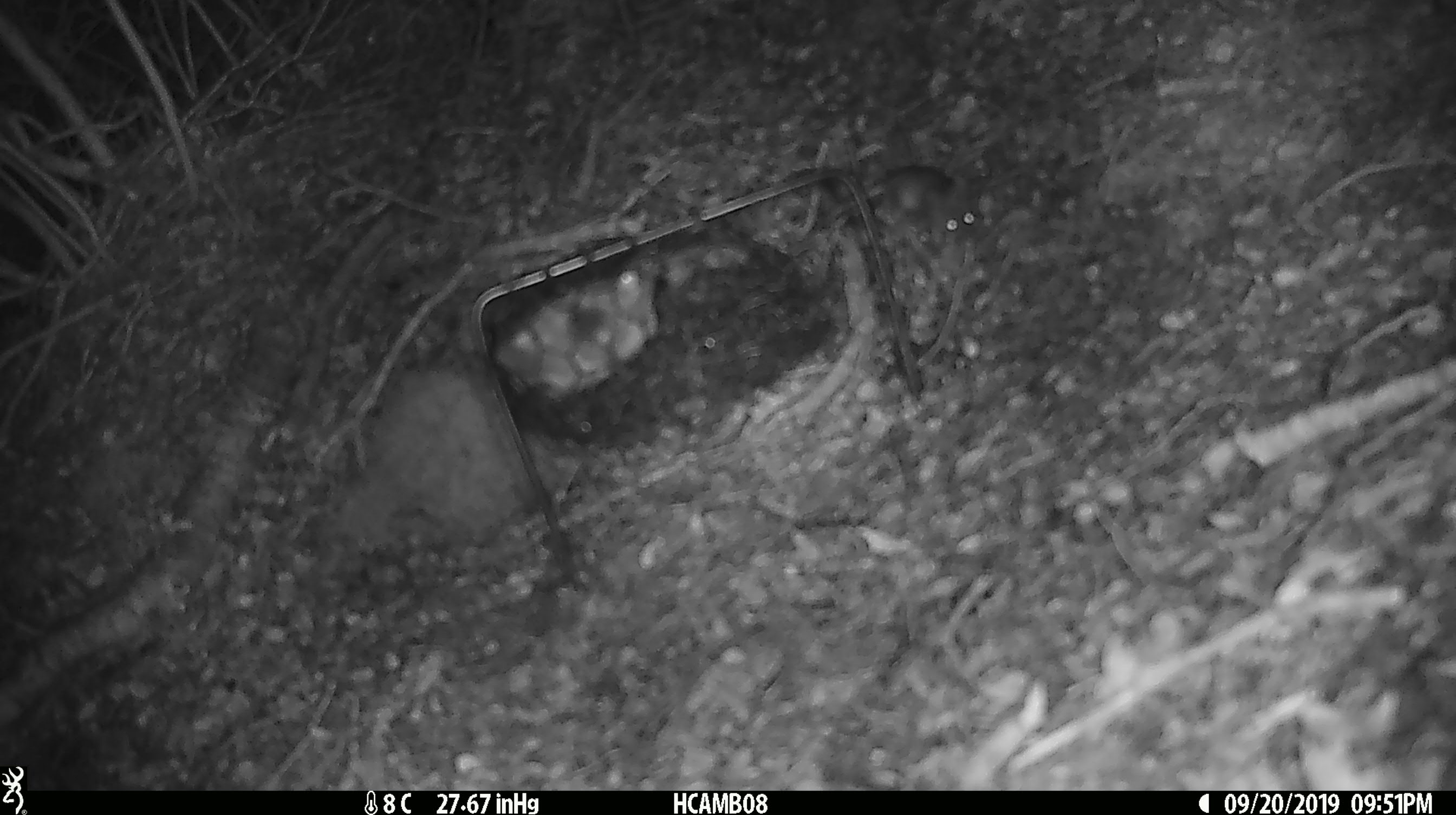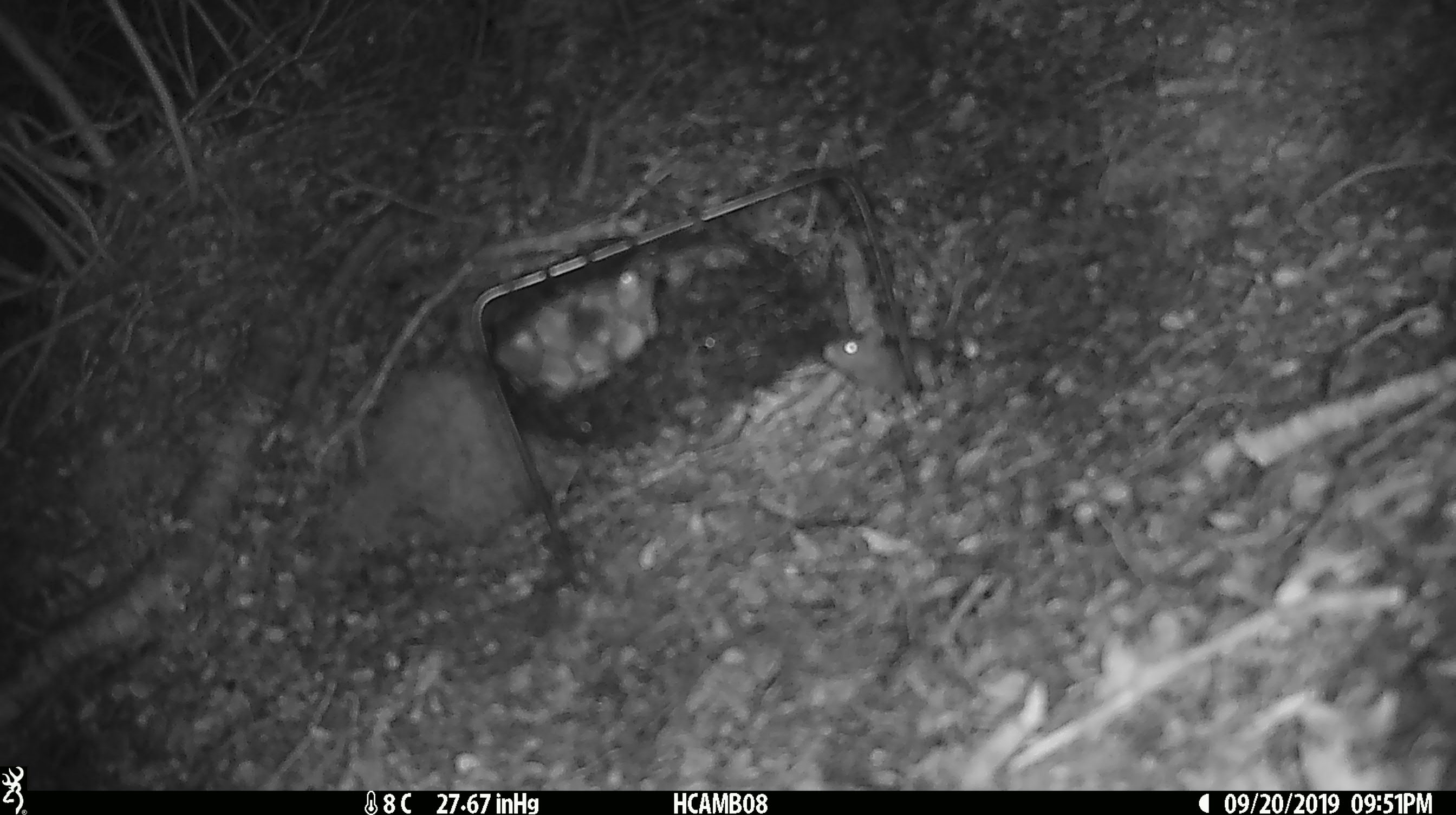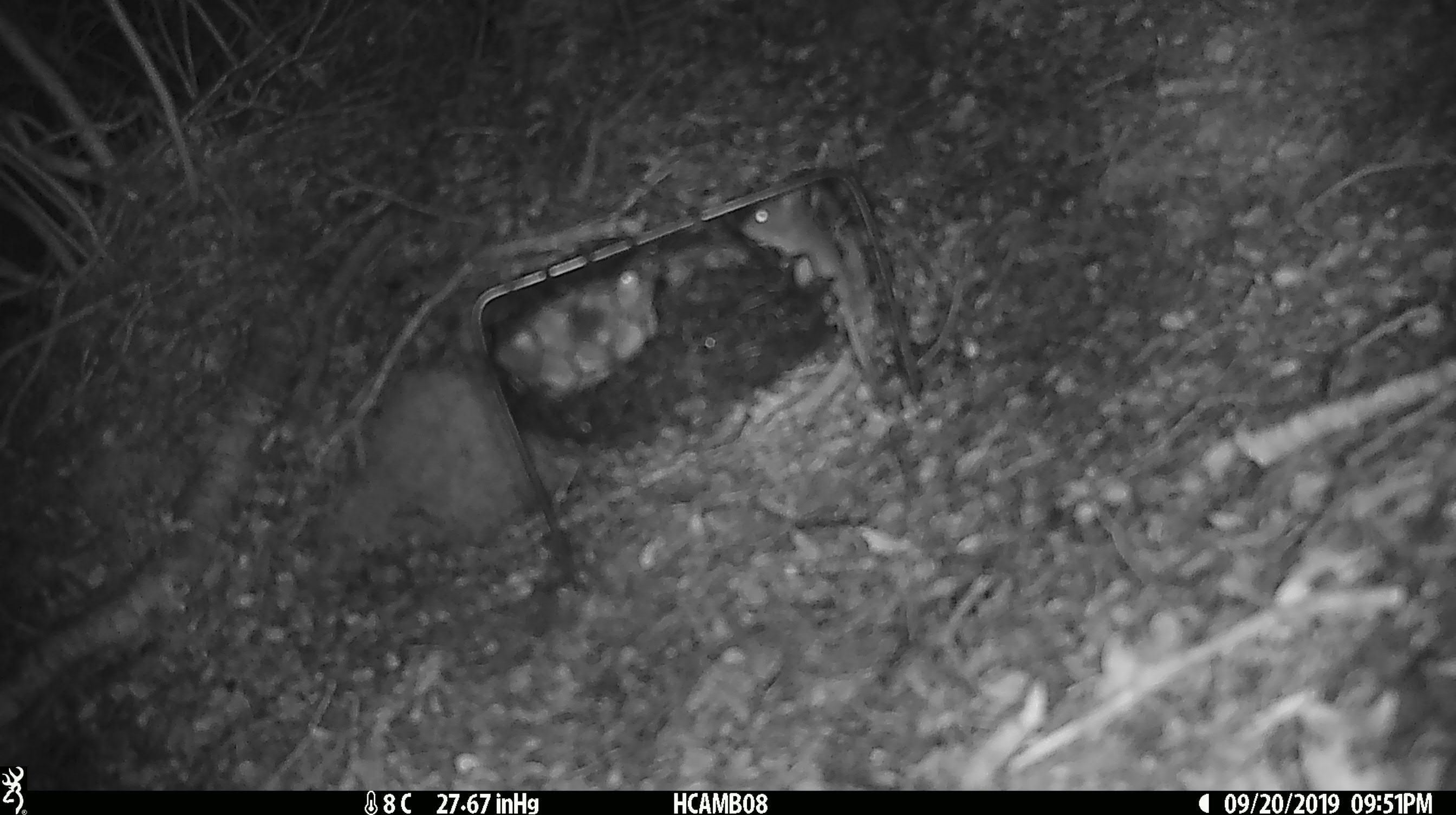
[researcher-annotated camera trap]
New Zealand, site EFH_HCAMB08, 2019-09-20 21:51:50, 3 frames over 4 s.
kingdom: Animalia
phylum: Chordata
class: Mammalia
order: Rodentia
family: Muridae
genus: Mus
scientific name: Mus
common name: mouse